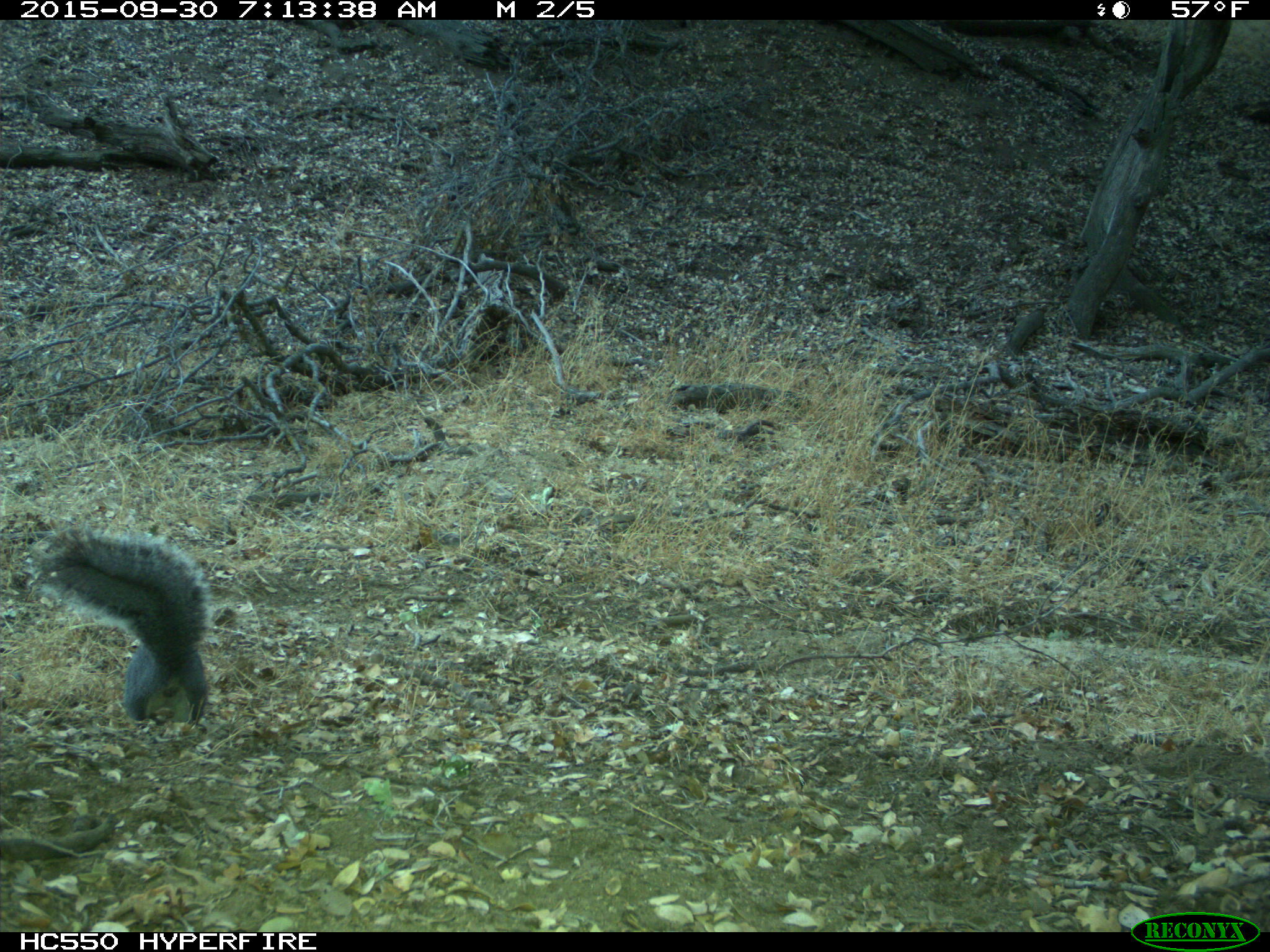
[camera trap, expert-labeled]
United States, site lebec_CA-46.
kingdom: Animalia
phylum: Chordata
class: Mammalia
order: Rodentia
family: Sciuridae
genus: Sciurus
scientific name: Sciurus carolinensis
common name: eastern gray squirrel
Sciurus carolinensis (eastern gray squirrel).